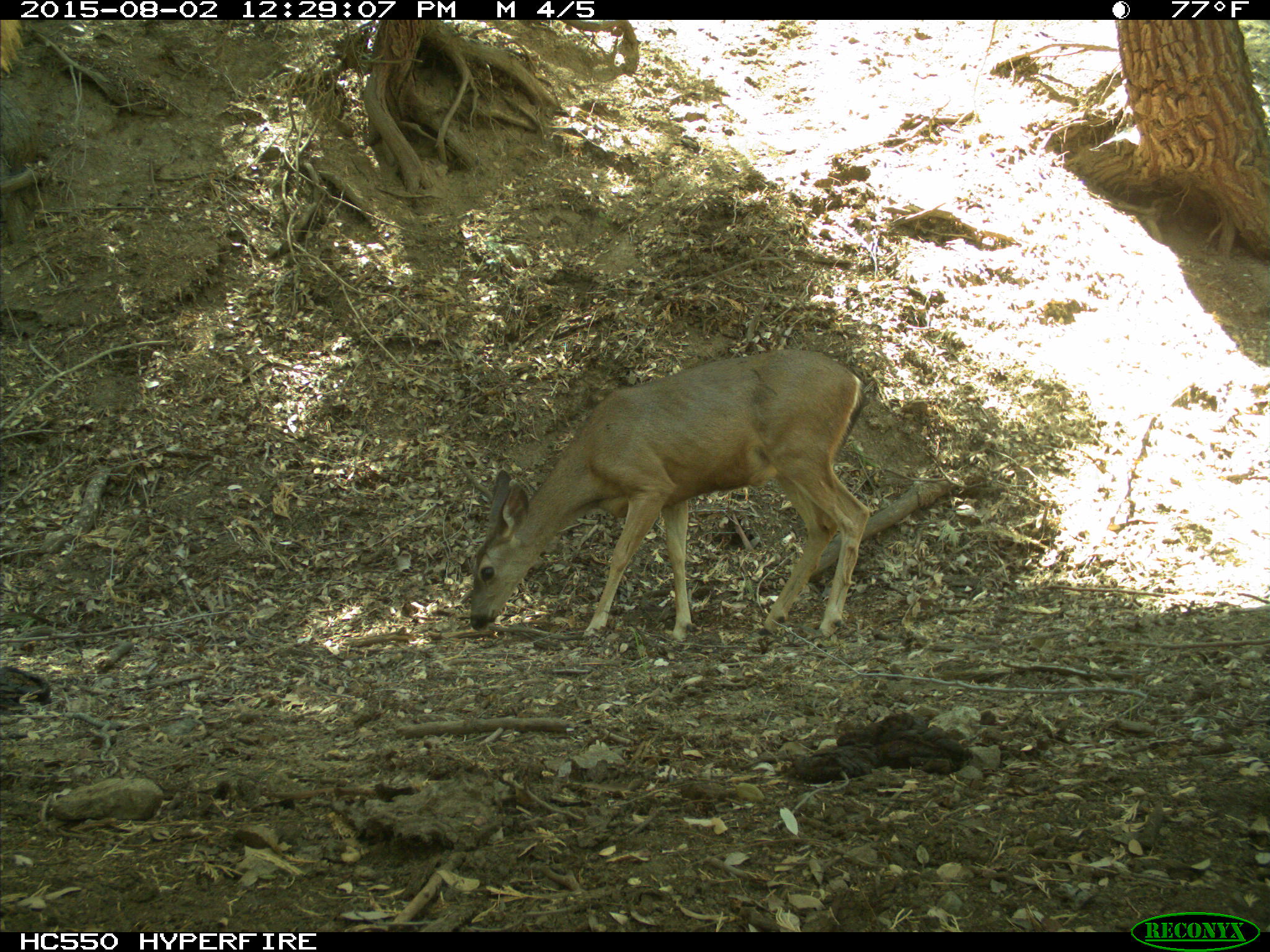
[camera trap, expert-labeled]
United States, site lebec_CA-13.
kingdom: Animalia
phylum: Chordata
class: Mammalia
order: Artiodactyla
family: Cervidae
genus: Odocoileus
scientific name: Odocoileus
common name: deer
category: unidentified deer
Unidentified deer (deer) (Odocoileus).